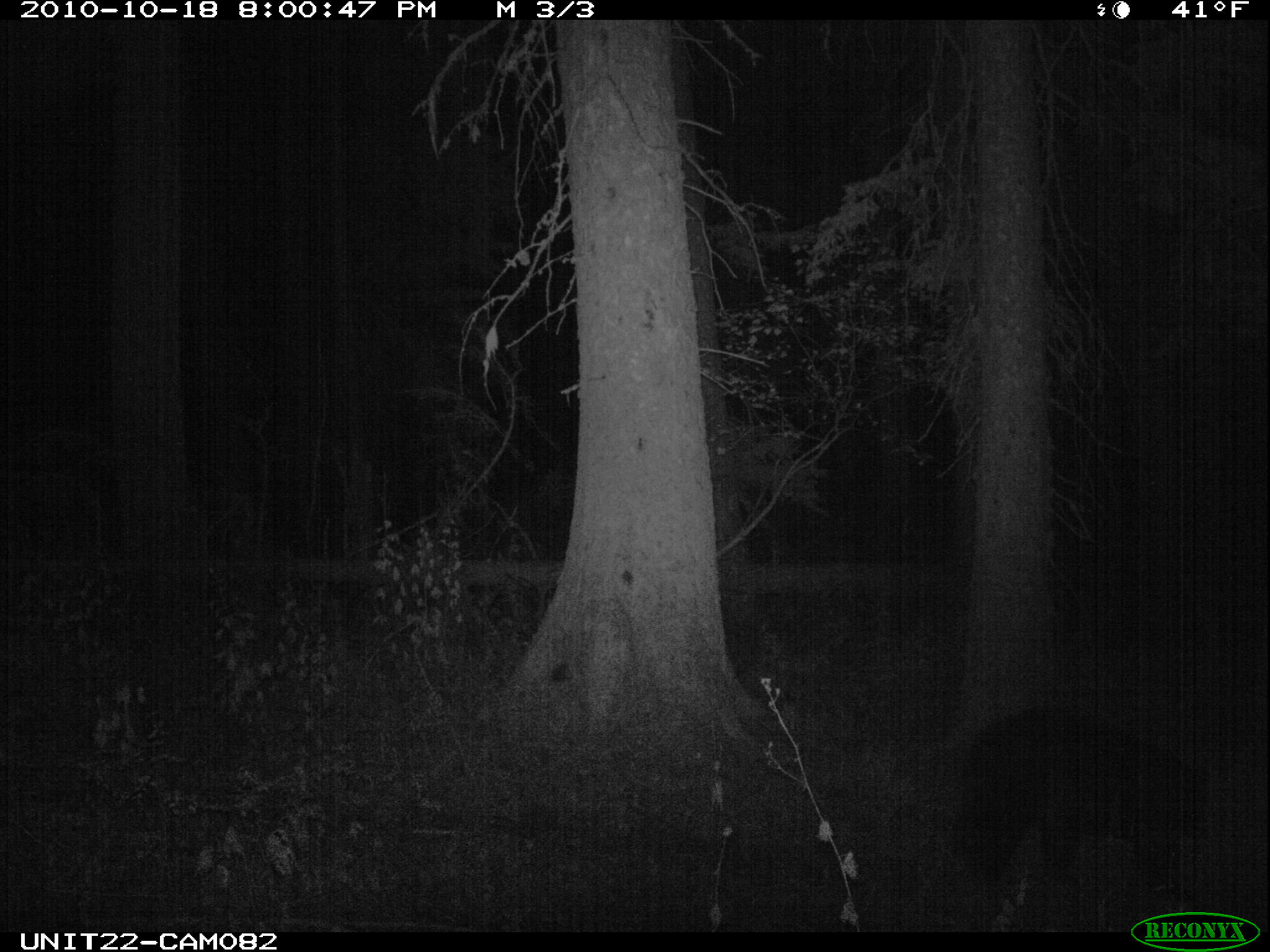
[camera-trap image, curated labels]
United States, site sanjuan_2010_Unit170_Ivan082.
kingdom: Animalia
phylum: Chordata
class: Mammalia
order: Carnivora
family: Ursidae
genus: Ursus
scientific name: Ursus americanus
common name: american black bear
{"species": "Ursus americanus (american black bear)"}